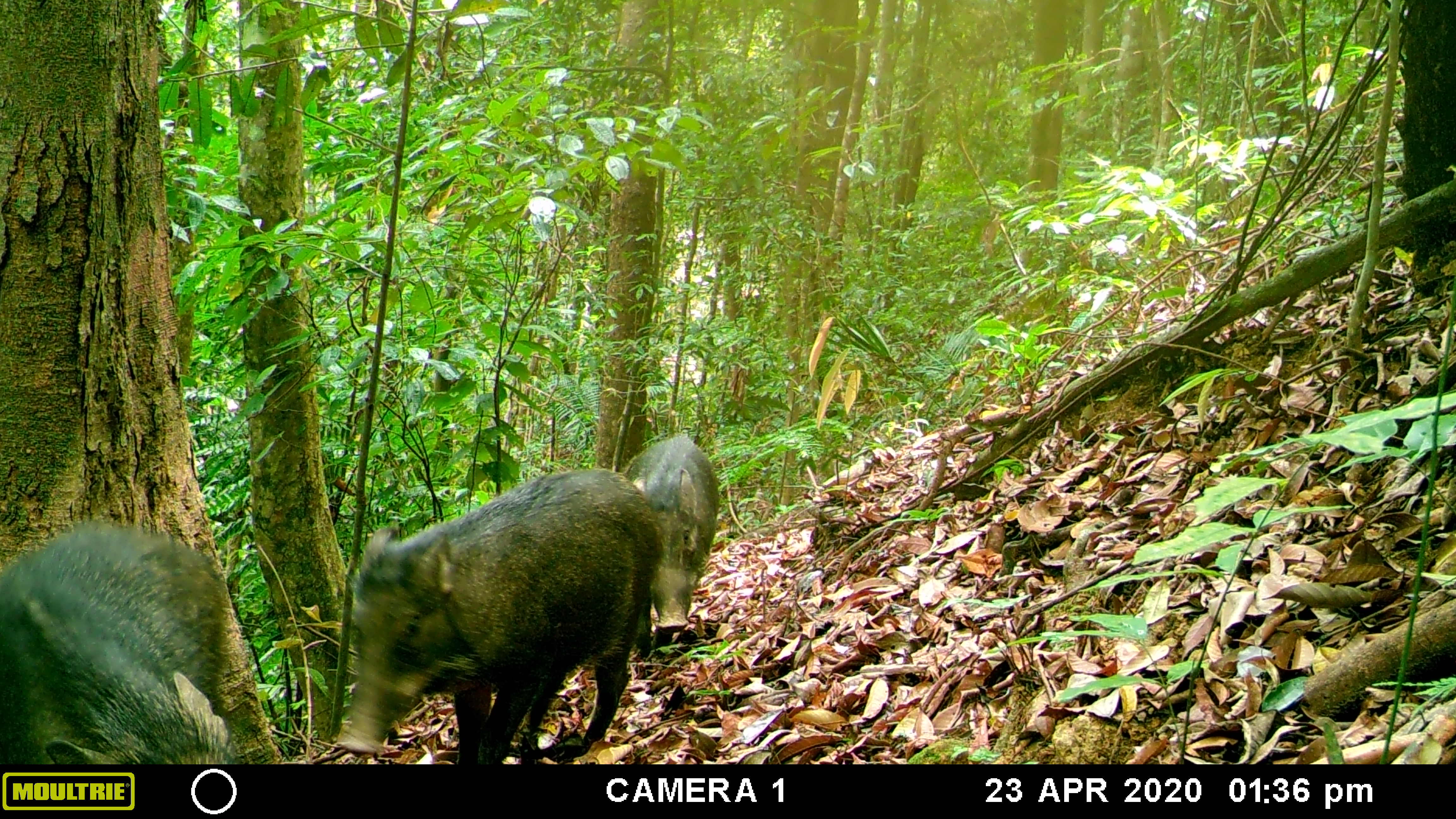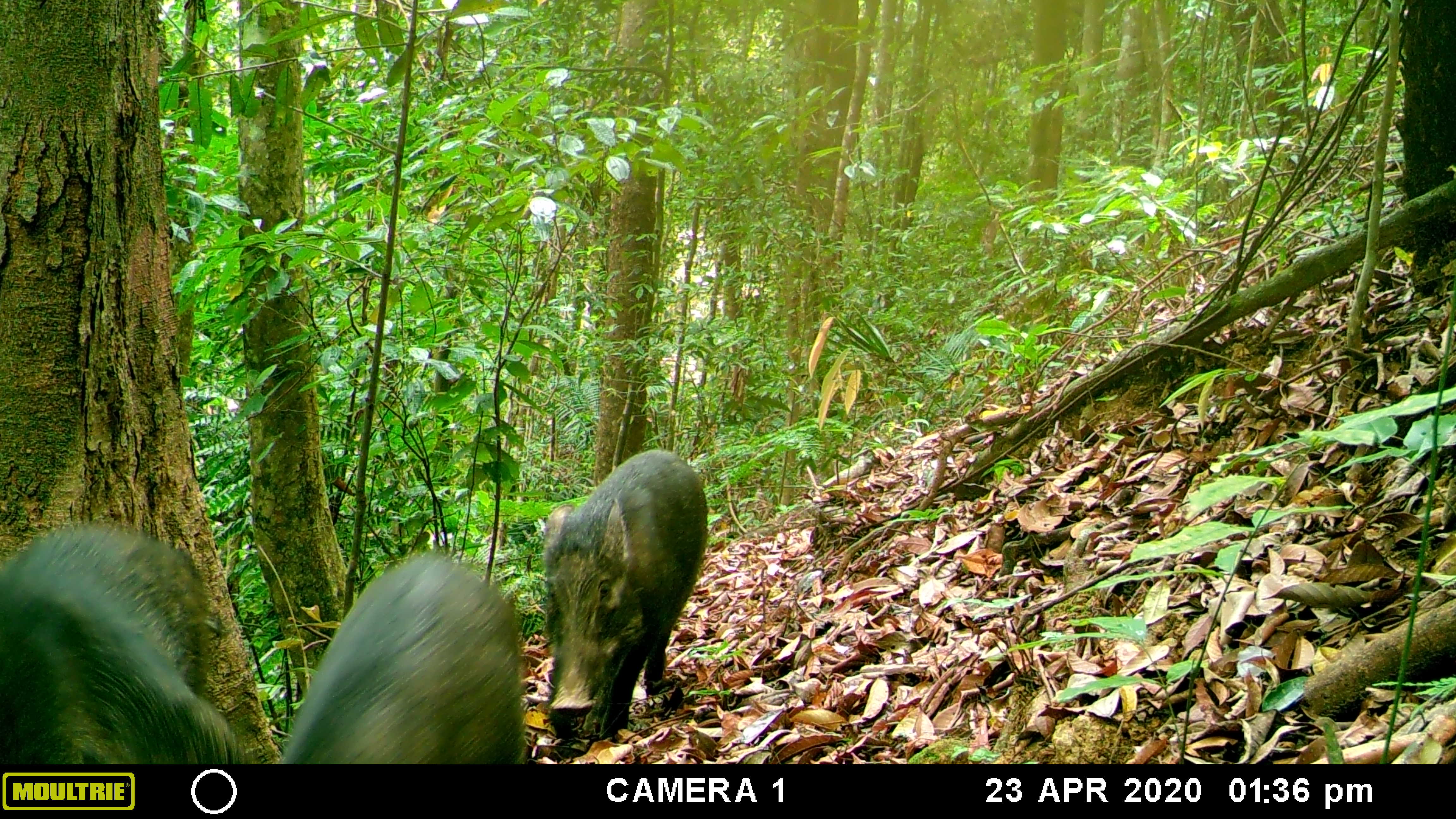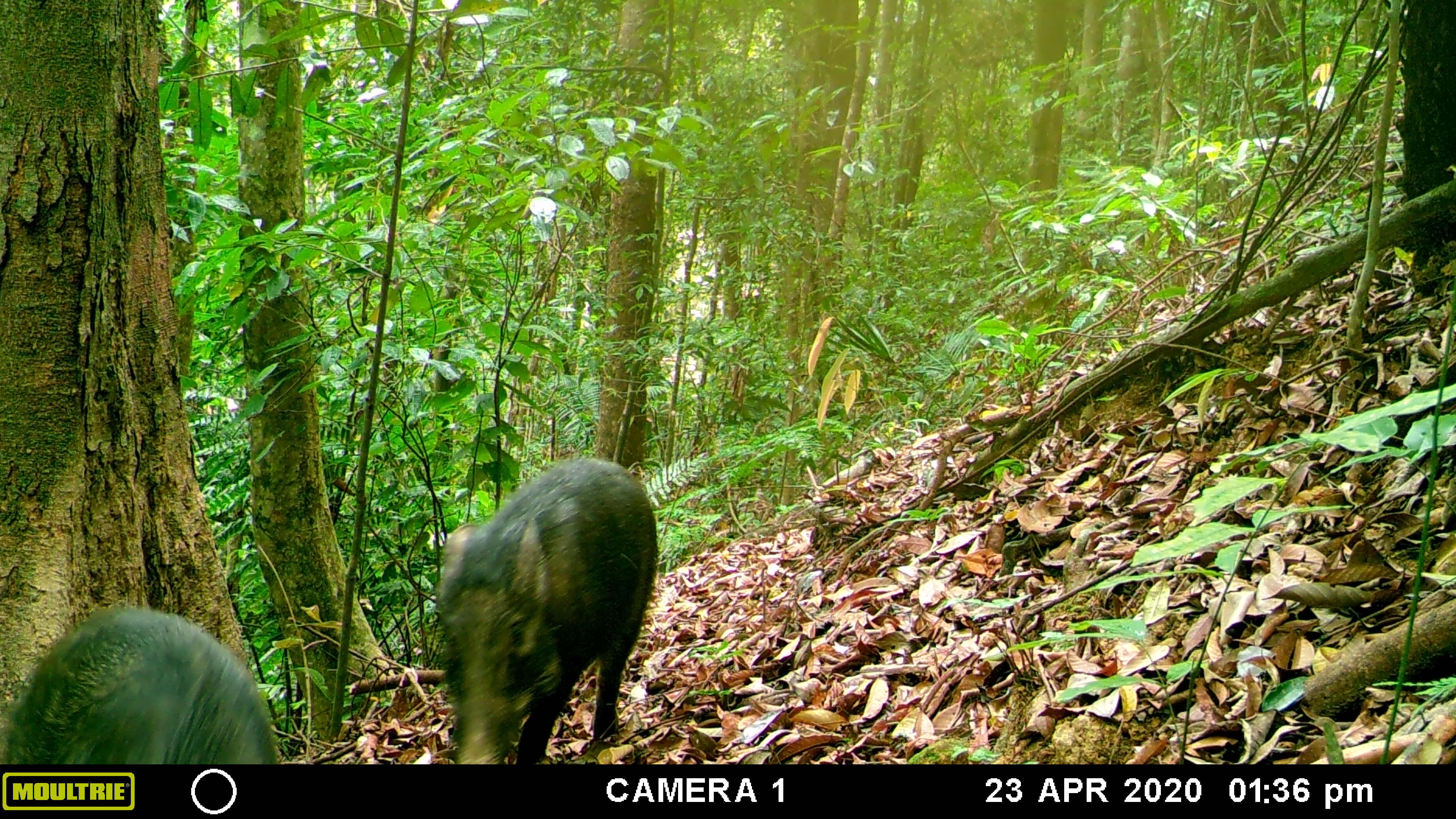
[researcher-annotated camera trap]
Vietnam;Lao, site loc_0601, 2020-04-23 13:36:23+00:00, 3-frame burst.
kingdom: Animalia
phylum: Chordata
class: Mammalia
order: Artiodactyla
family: Suidae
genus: Sus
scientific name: Sus scrofa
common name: eurasian wild pig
Eurasian wild pig (Sus scrofa). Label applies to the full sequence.